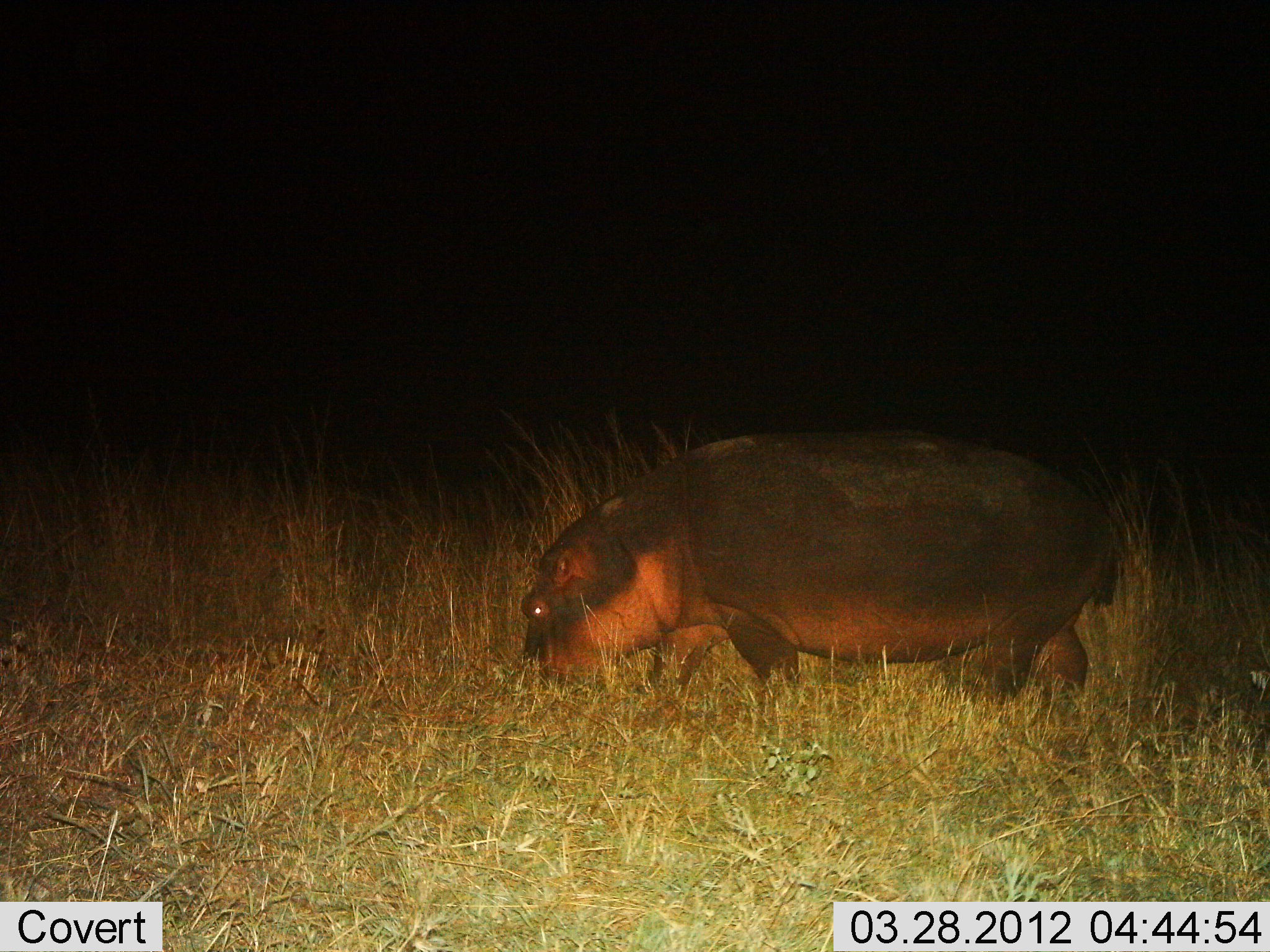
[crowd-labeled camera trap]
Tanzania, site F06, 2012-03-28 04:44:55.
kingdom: Animalia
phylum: Chordata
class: Mammalia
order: Artiodactyla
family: Hippopotamidae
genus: Hippopotamus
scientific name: Hippopotamus amphibius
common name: hippopotamus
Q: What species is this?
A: Hippopotamus (Hippopotamus amphibius).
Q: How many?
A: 1.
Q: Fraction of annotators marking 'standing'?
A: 23%.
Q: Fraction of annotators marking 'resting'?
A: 0%.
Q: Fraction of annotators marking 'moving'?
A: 41%.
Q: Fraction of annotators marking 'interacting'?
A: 0%.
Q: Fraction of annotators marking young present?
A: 0%.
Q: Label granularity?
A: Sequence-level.